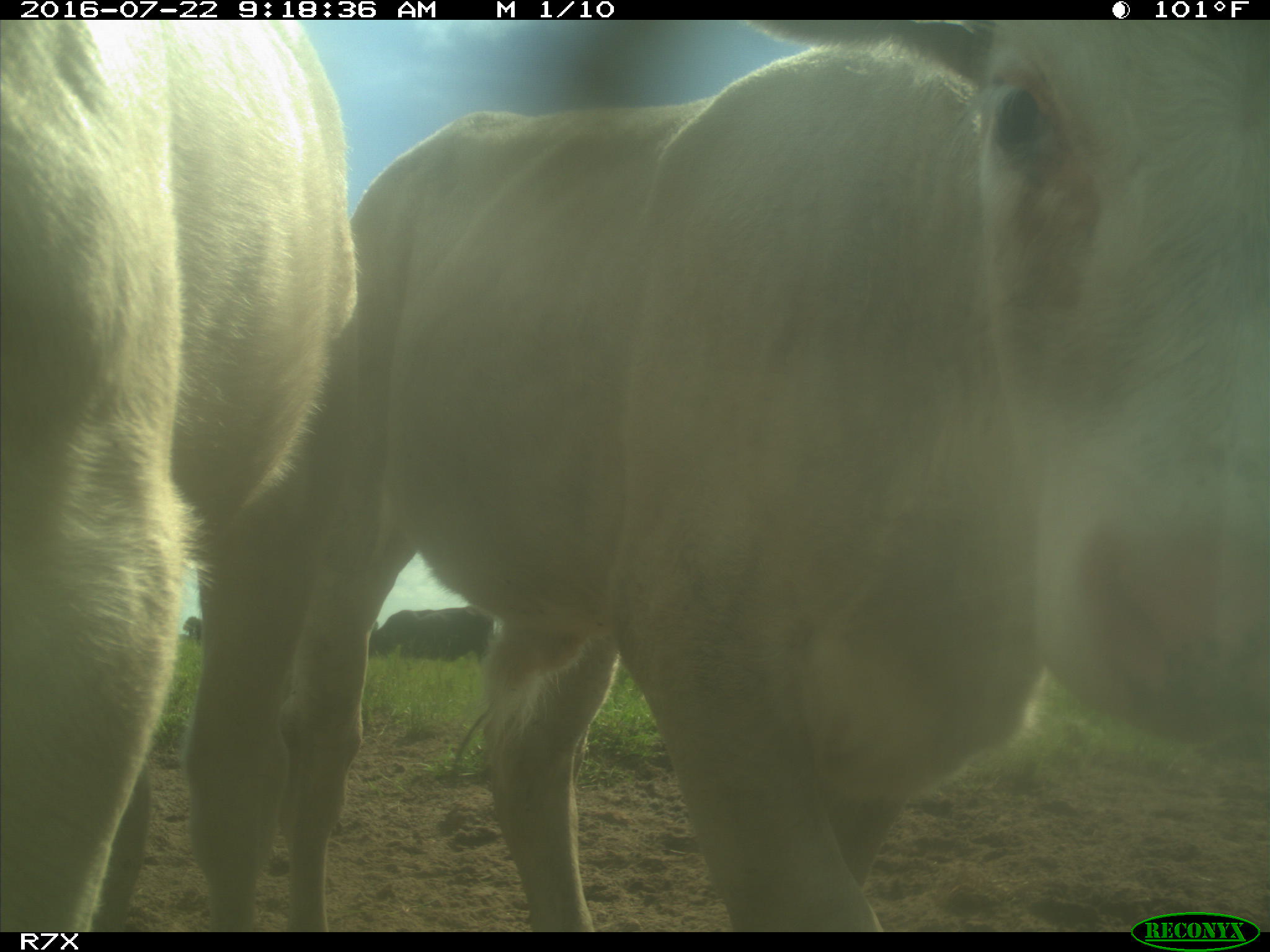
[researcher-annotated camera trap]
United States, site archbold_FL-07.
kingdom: Animalia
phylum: Chordata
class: Mammalia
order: Artiodactyla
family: Bovidae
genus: Bos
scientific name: Bos taurus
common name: domestic cow